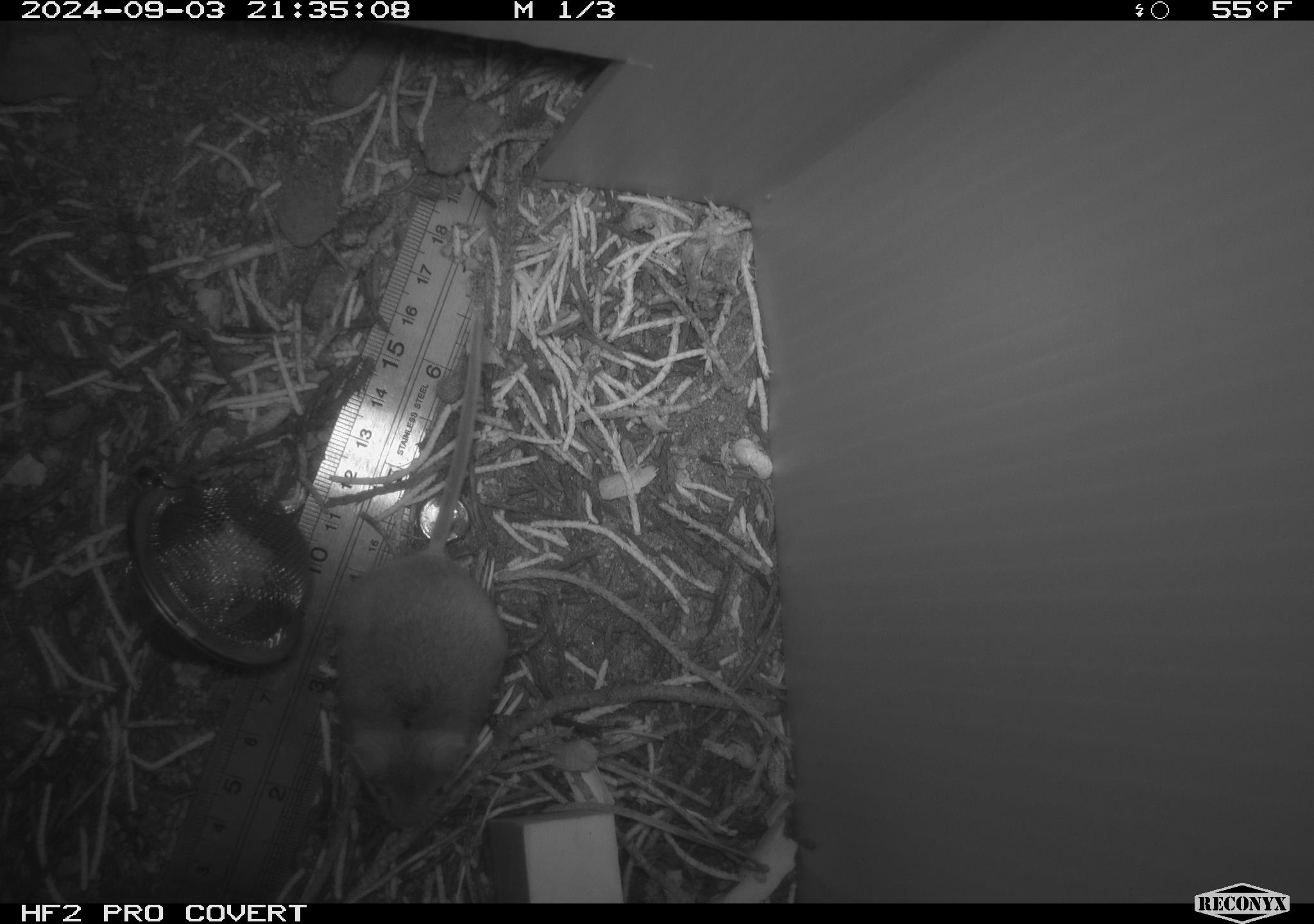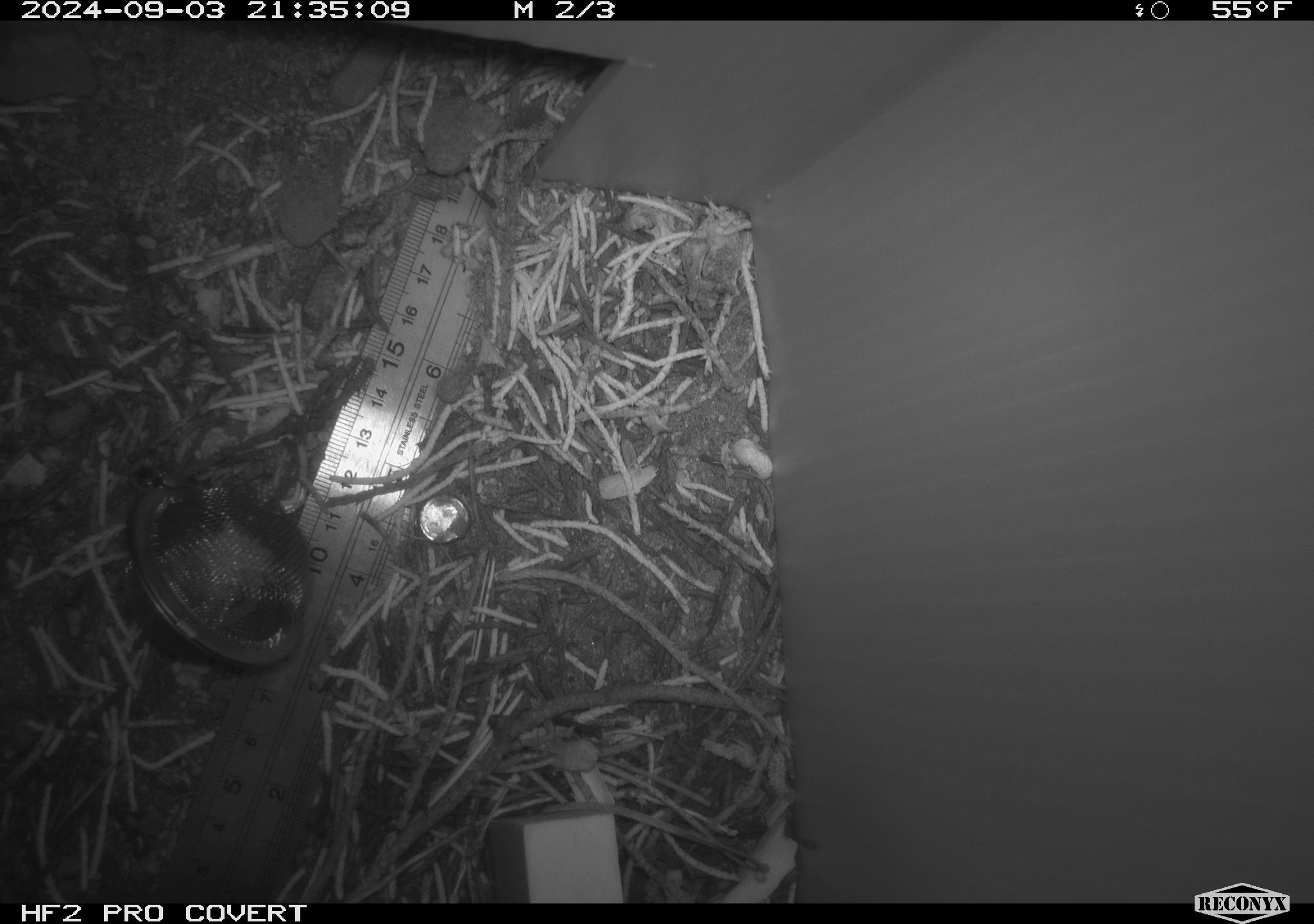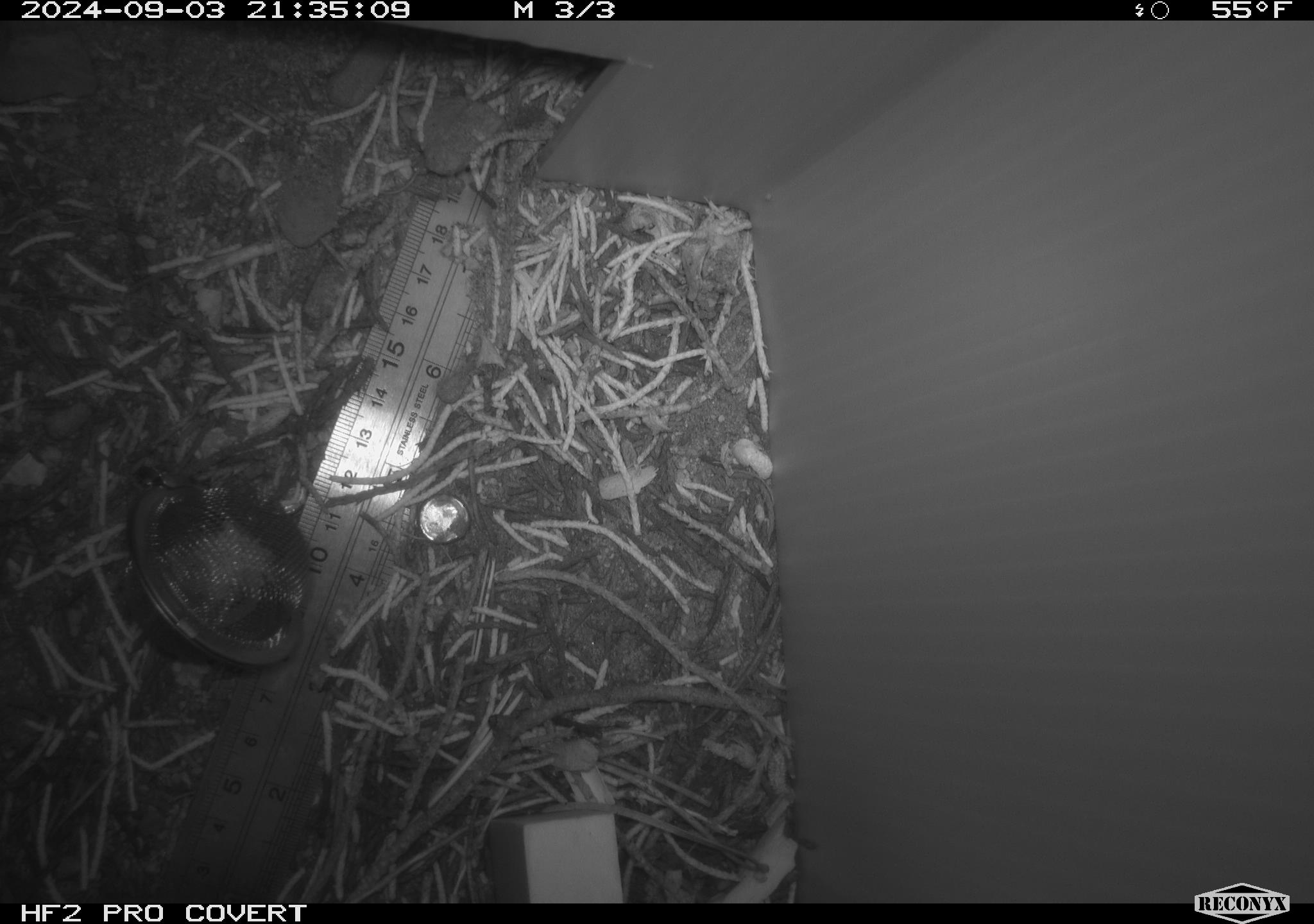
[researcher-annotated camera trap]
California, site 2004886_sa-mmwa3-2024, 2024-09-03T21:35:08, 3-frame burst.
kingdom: Animalia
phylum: Chordata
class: Mammalia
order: Rodentia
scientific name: Rodentia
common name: mouse species